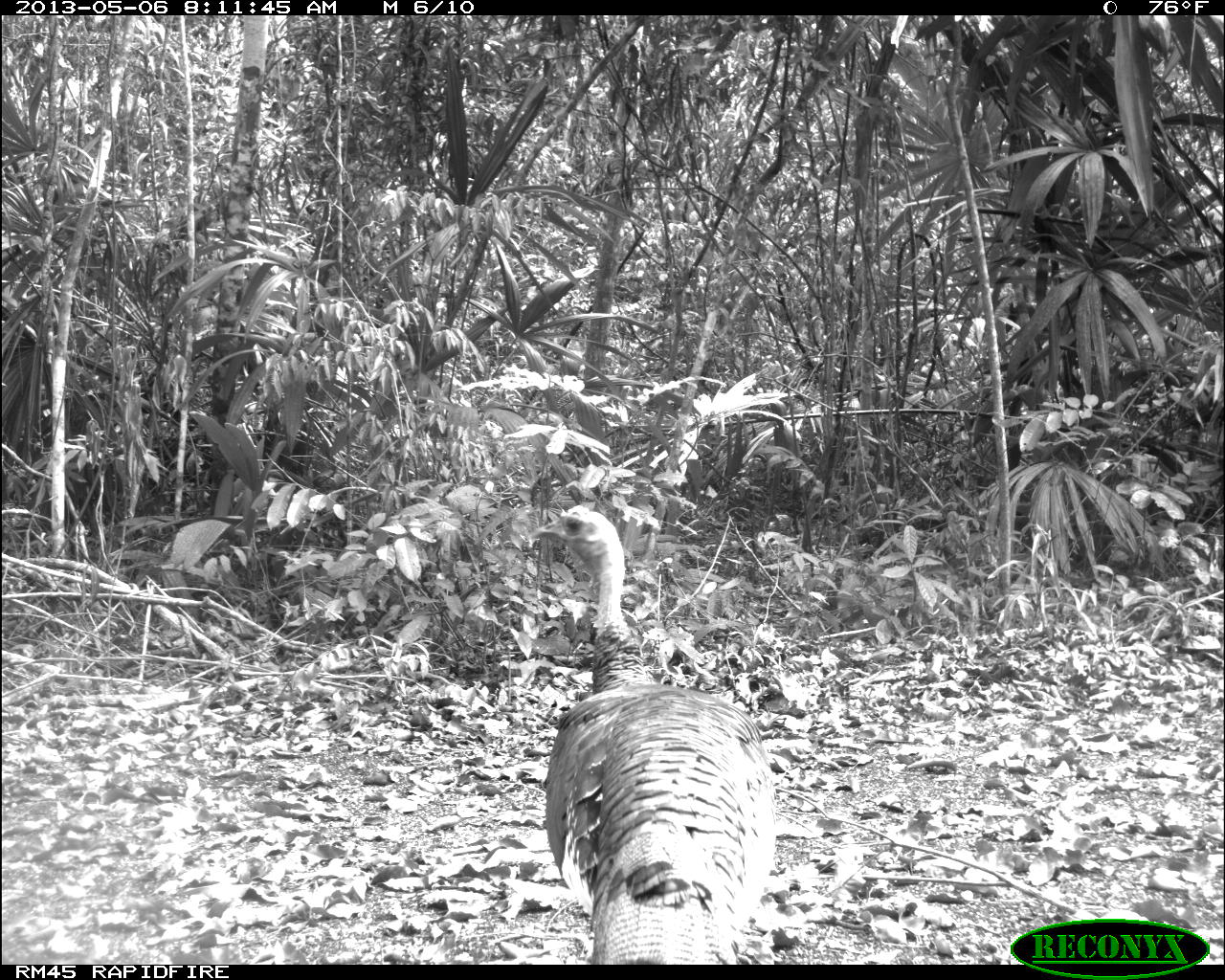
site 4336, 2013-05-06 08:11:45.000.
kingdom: Animalia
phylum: Chordata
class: Aves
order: Galliformes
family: Phasianidae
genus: Meleagris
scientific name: Meleagris ocellata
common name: ocellated turkey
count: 1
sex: female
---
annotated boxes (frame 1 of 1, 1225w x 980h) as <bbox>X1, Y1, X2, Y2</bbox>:
meleagris ocellata: <bbox>526, 501, 780, 961</bbox>